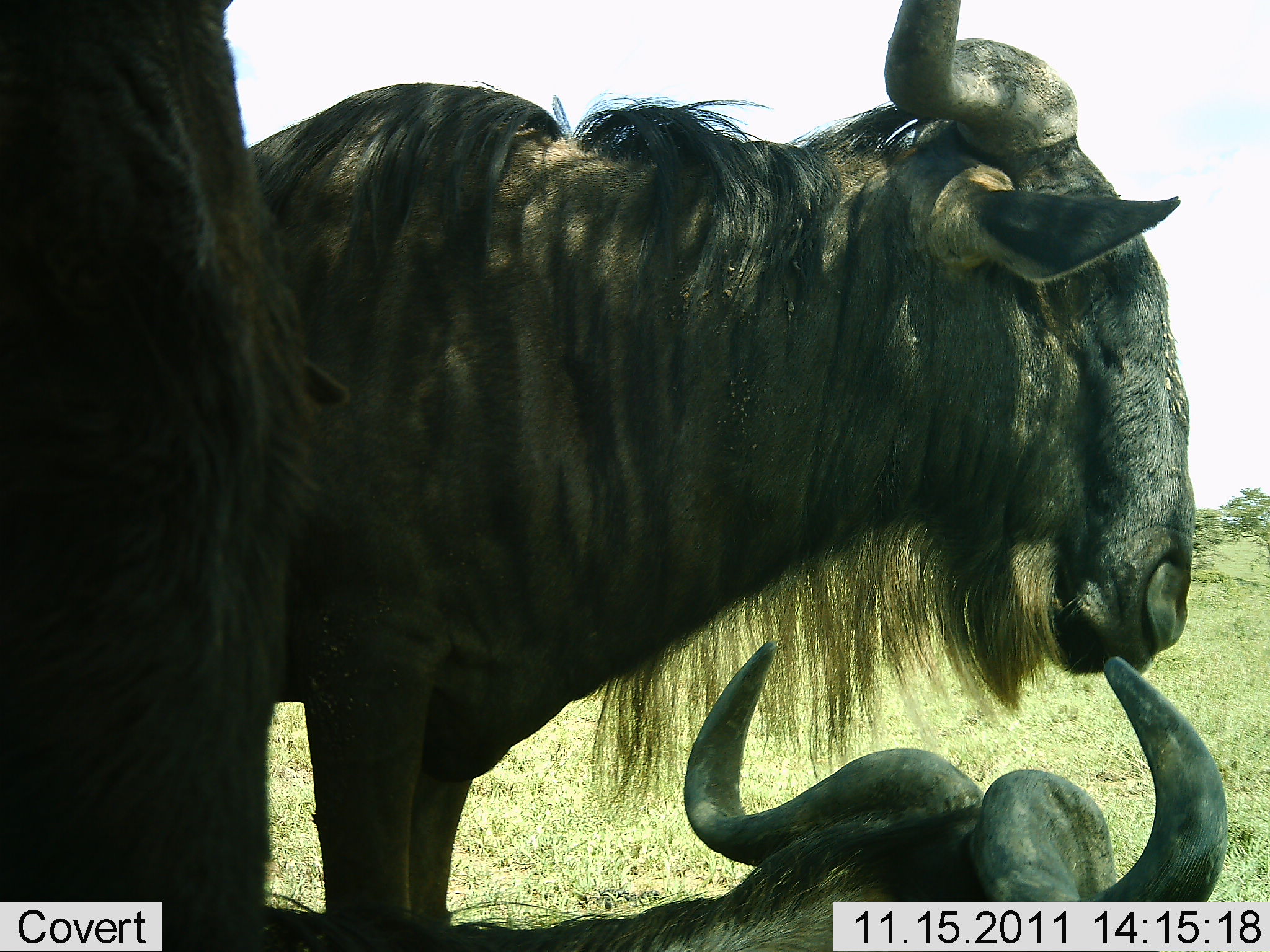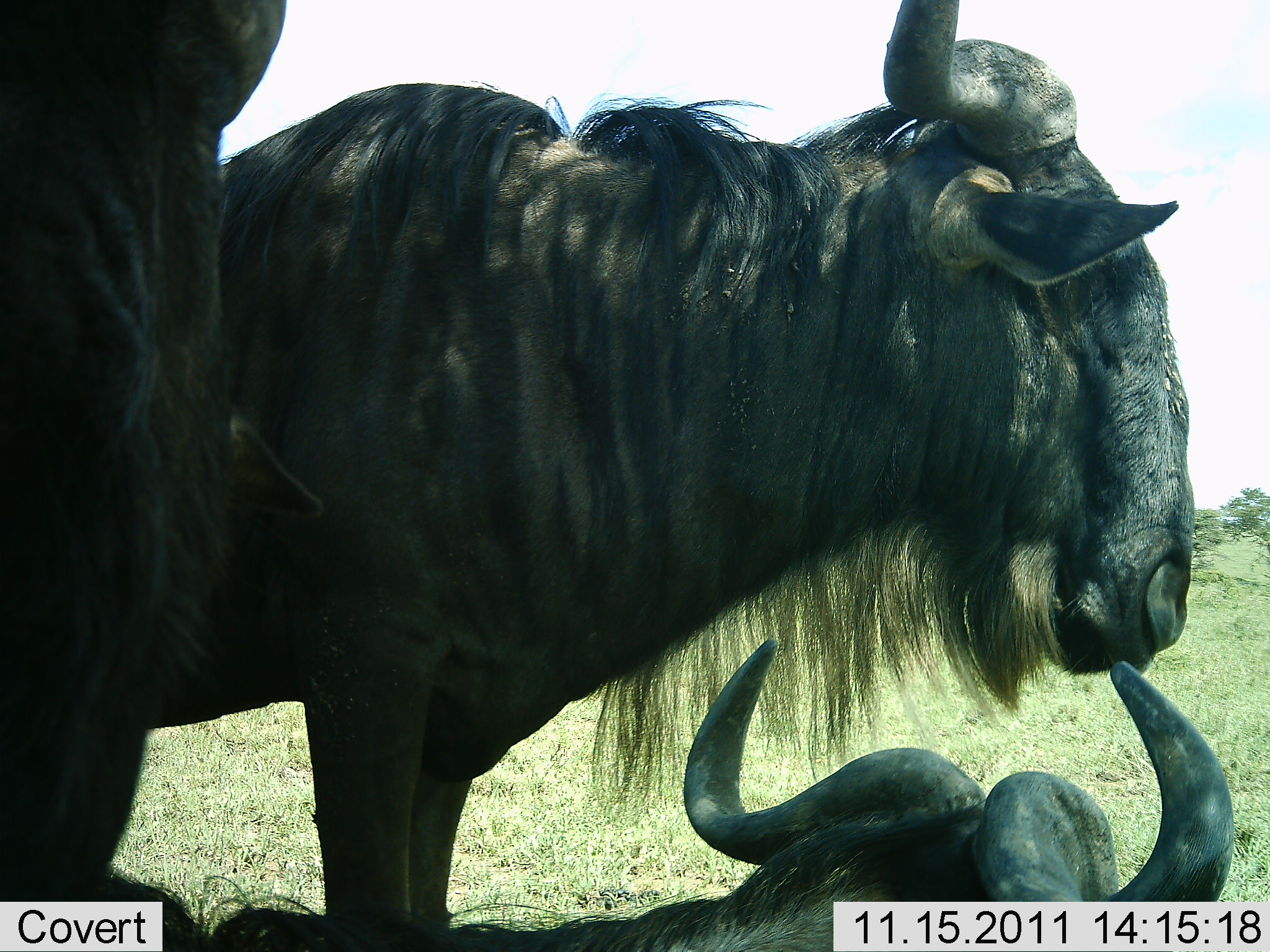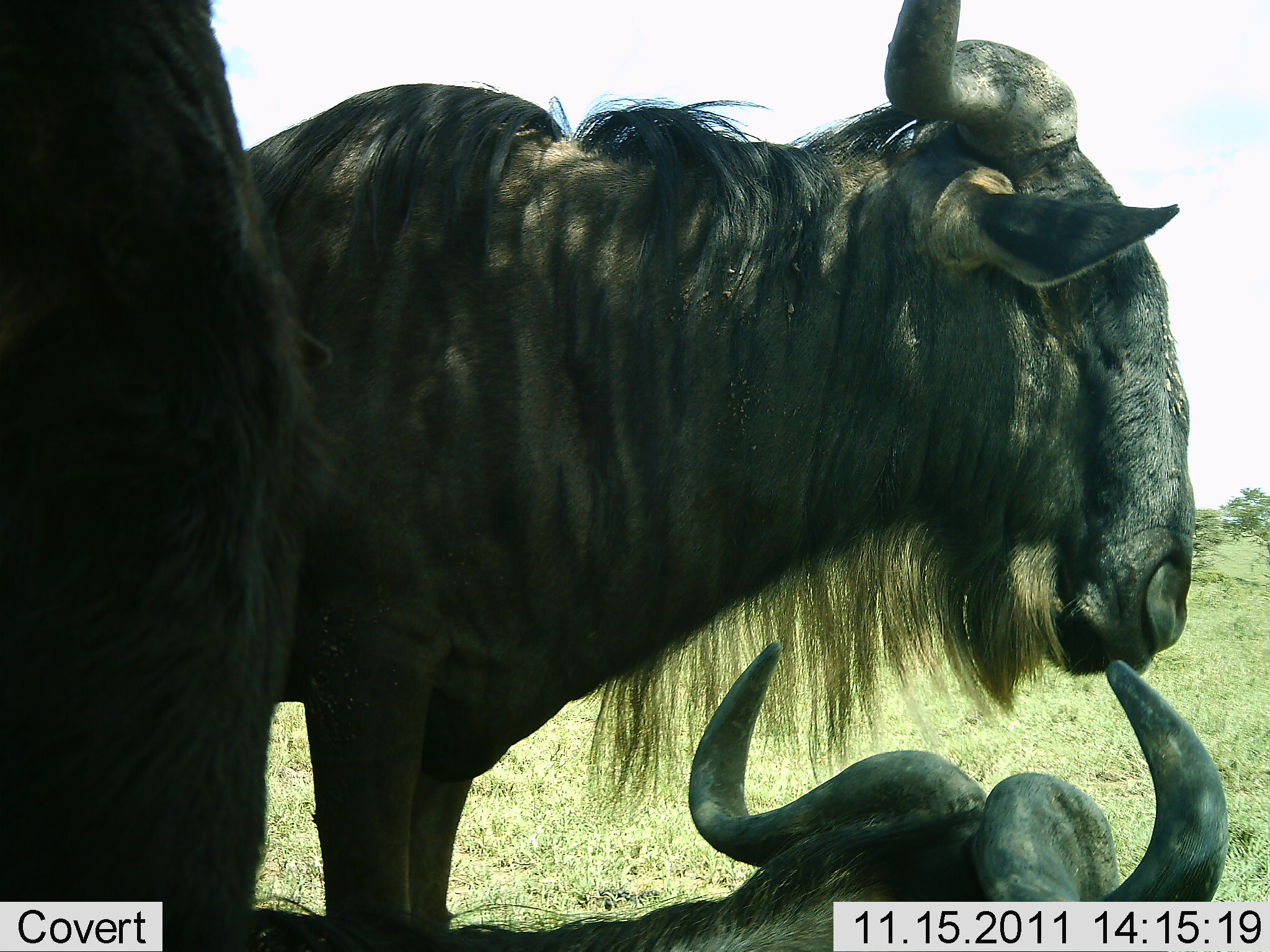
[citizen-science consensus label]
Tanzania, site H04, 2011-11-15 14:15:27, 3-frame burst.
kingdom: Animalia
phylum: Chordata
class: Mammalia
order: Artiodactyla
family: Bovidae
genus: Connochaetes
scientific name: Connochaetes taurinus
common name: blue wildebeest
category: wildebeest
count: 3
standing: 85%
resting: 92%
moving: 0%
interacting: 0%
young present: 0%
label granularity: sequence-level